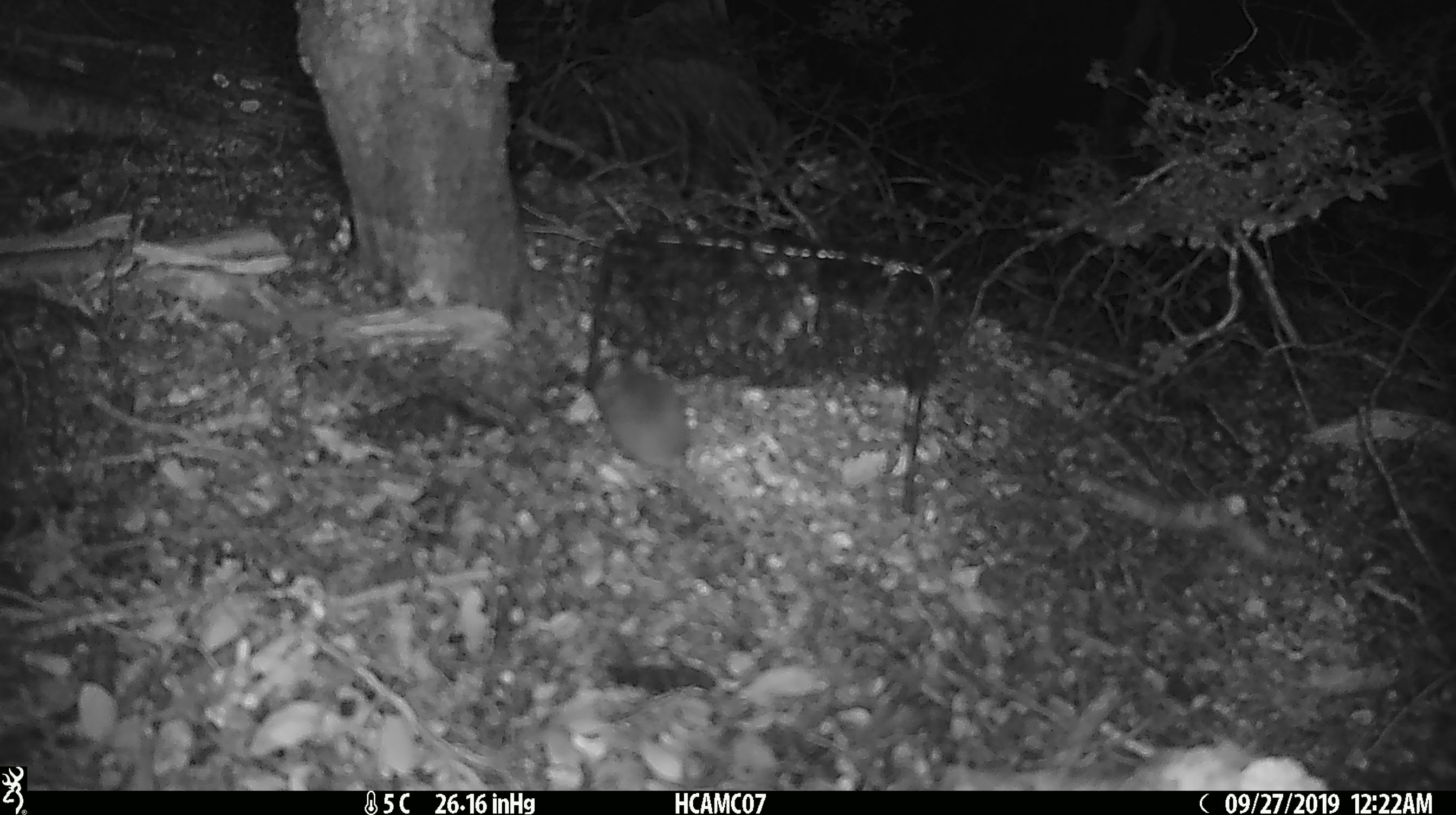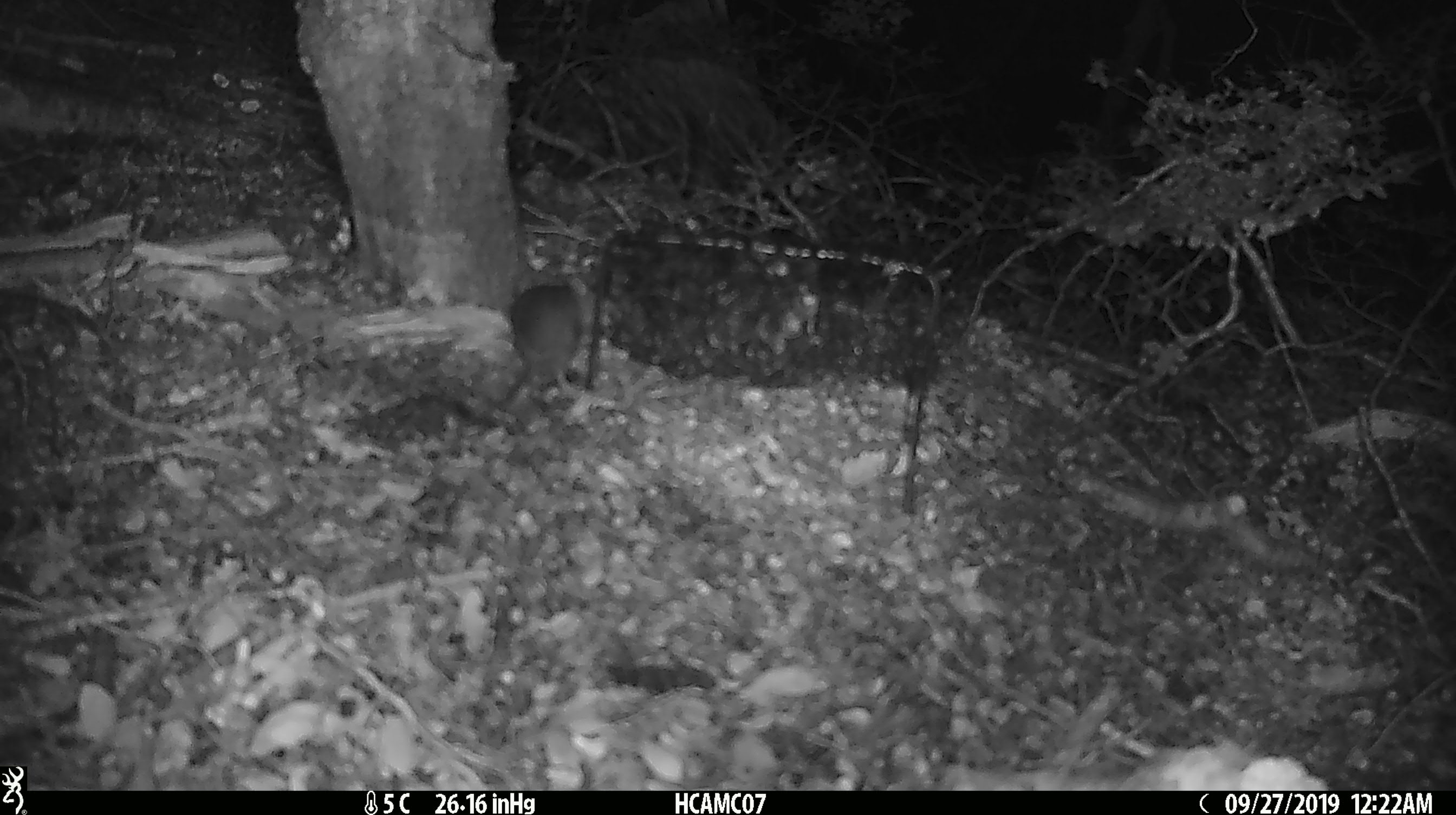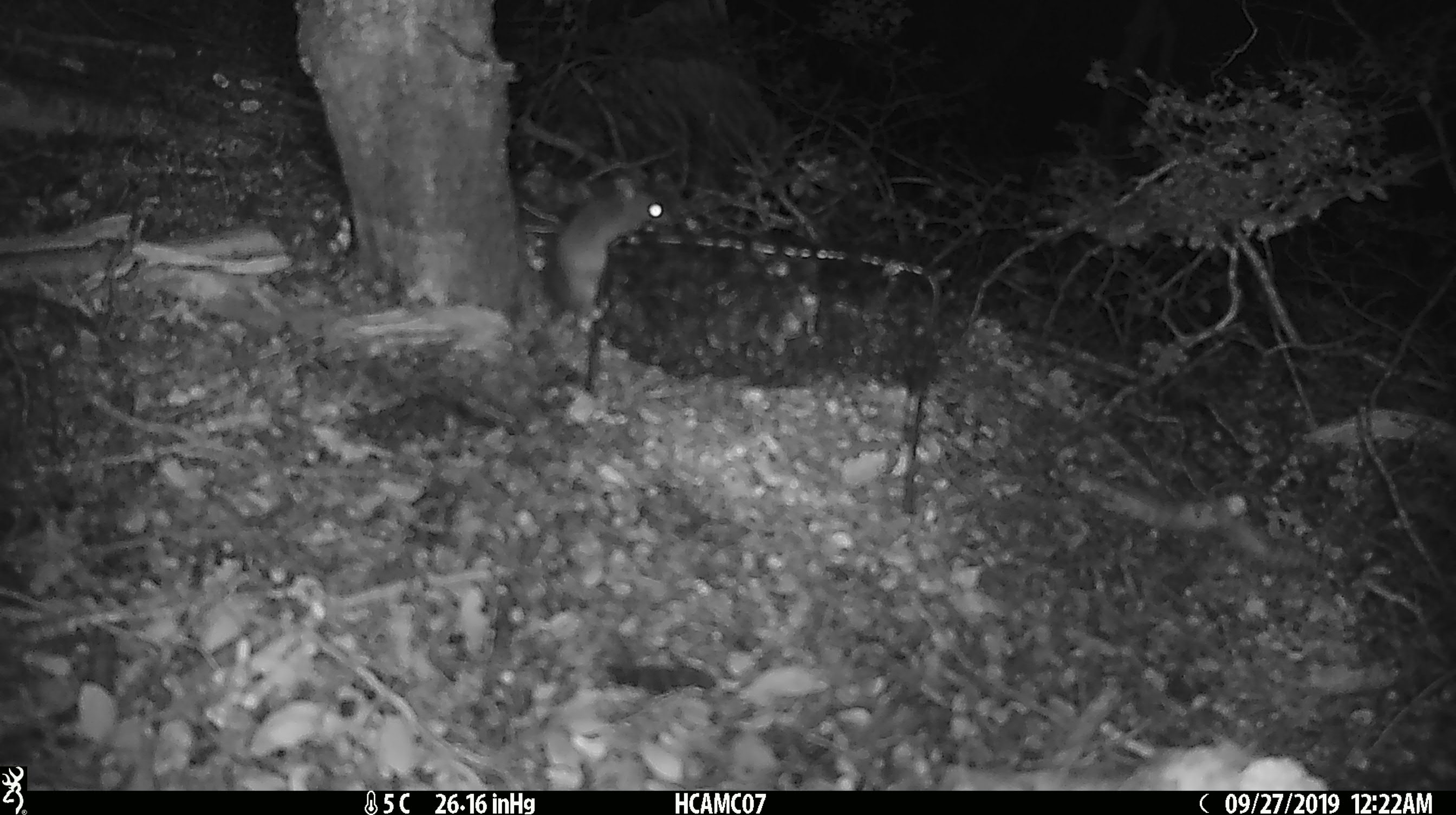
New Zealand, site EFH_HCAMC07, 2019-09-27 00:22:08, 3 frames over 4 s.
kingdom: Animalia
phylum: Chordata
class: Mammalia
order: Rodentia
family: Muridae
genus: Mus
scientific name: Mus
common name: mouse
Mouse (Mus).